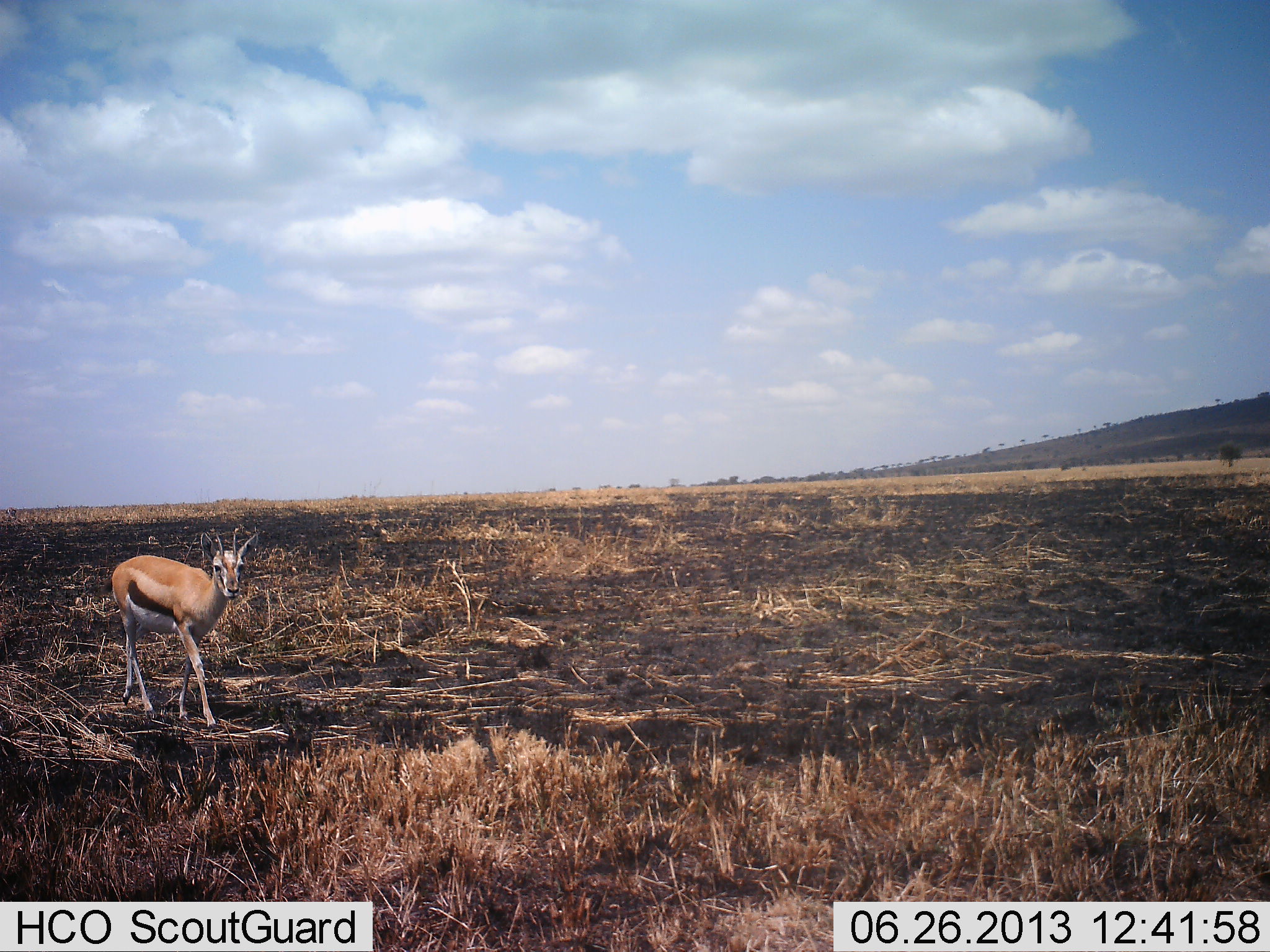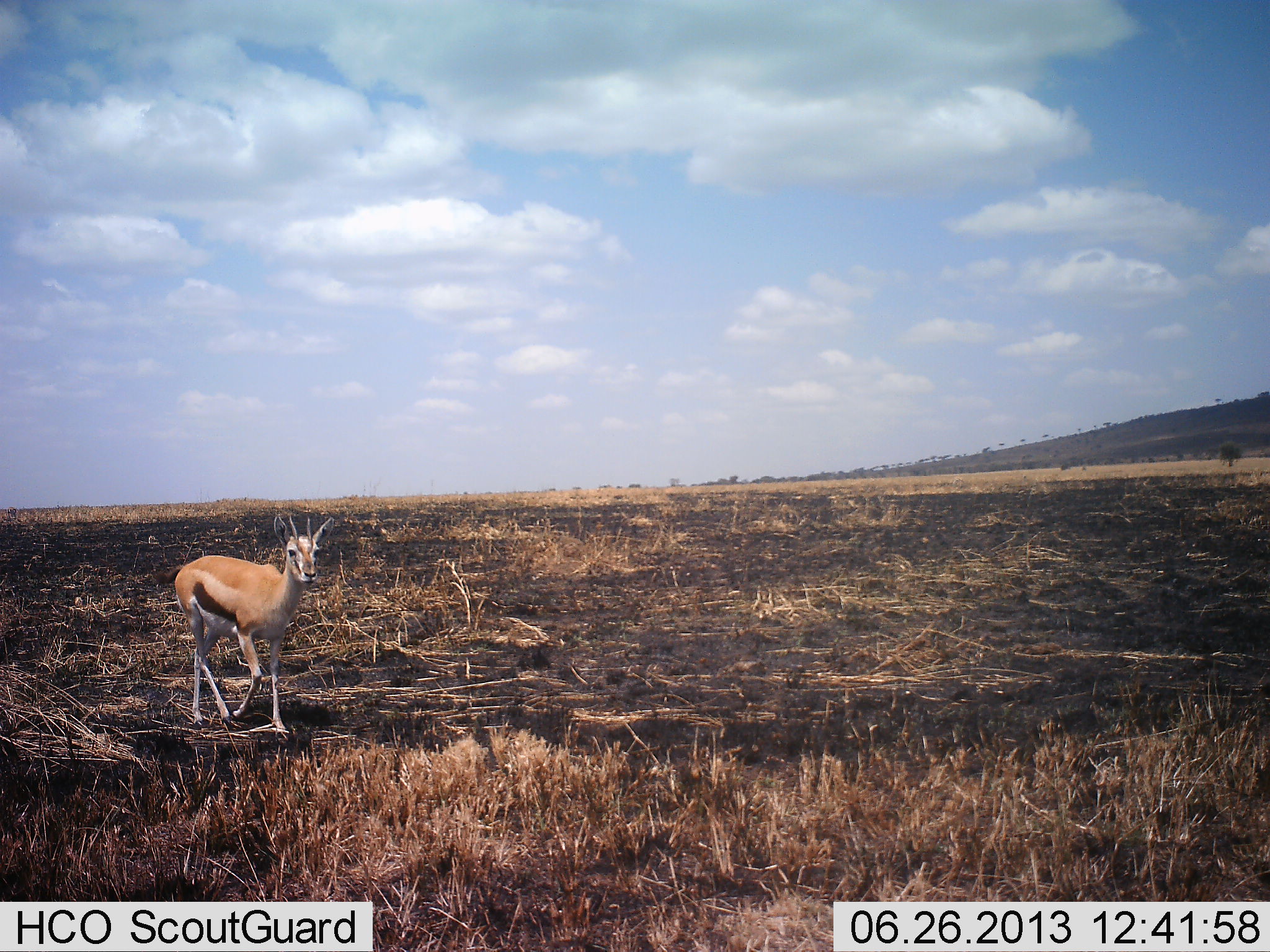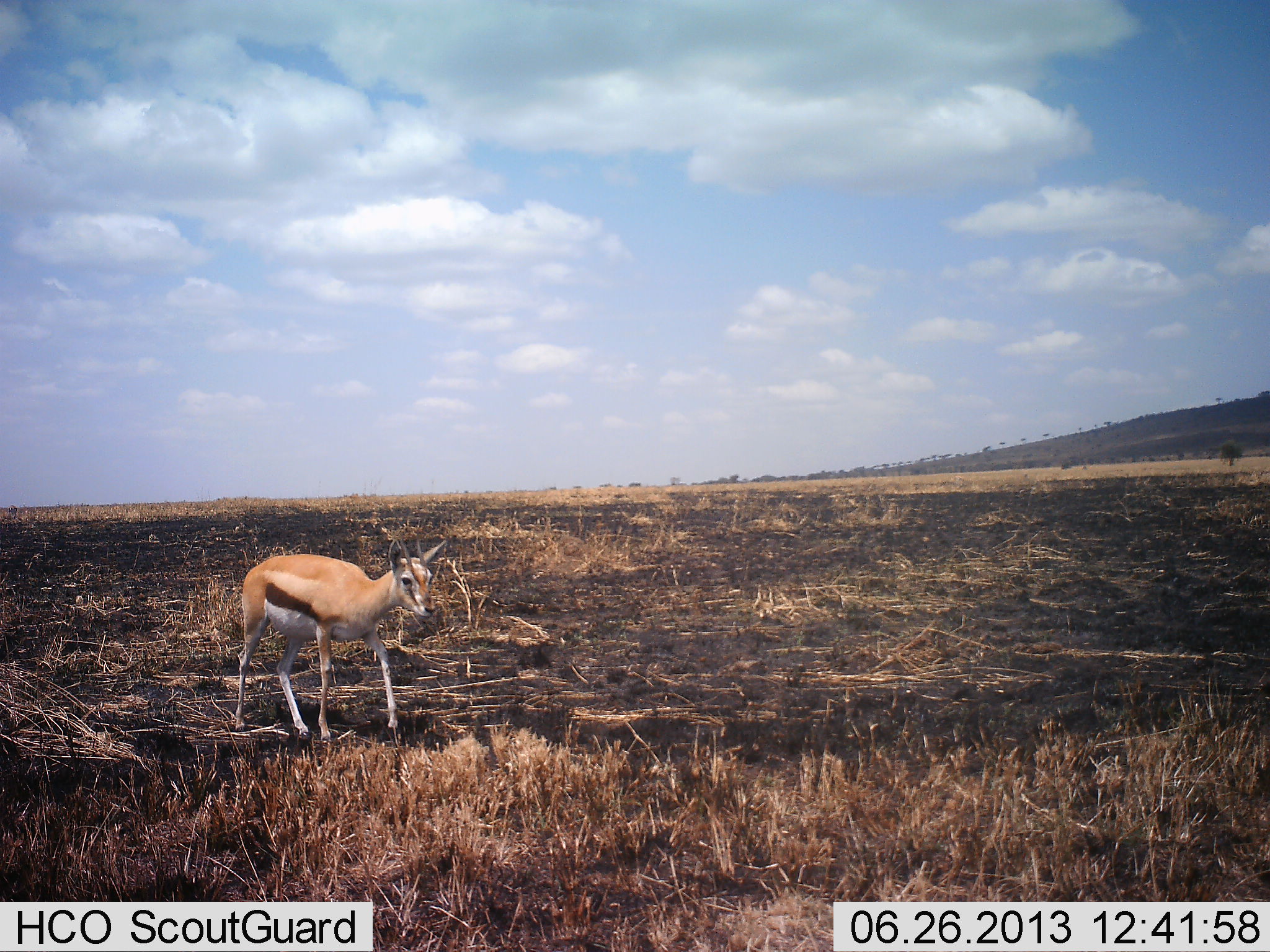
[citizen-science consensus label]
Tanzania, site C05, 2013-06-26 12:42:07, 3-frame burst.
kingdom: Animalia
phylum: Chordata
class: Mammalia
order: Artiodactyla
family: Bovidae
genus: Eudorcas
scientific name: Eudorcas thomsonii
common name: thomson's gazelle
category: gazellethomsons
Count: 1.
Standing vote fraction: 0%.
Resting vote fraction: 0%.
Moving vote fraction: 100%.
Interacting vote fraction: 0%.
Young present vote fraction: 10%.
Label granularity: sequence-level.